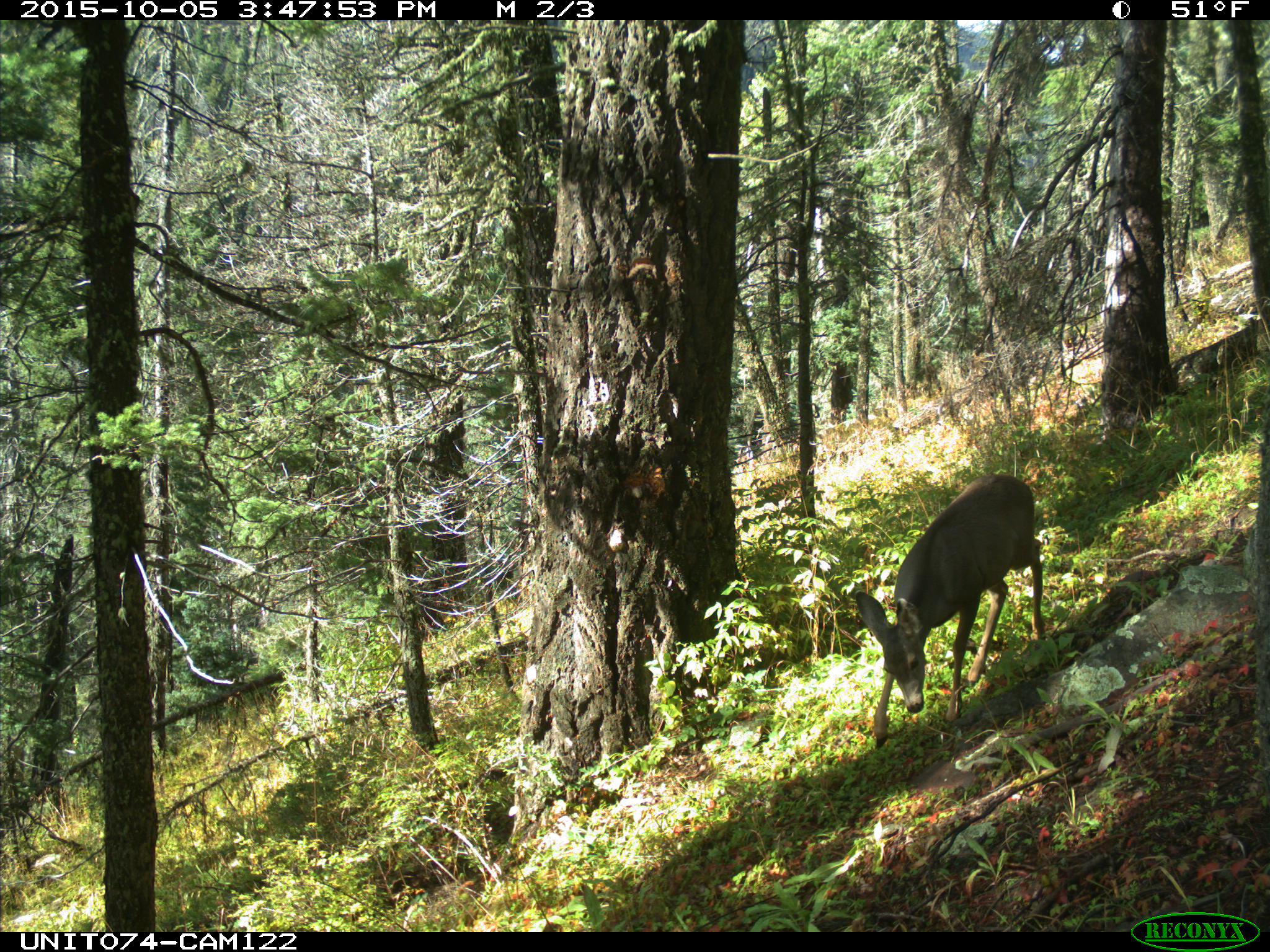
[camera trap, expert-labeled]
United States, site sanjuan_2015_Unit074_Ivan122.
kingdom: Animalia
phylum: Chordata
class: Mammalia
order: Artiodactyla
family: Cervidae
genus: Odocoileus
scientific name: Odocoileus hemionus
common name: mule deer